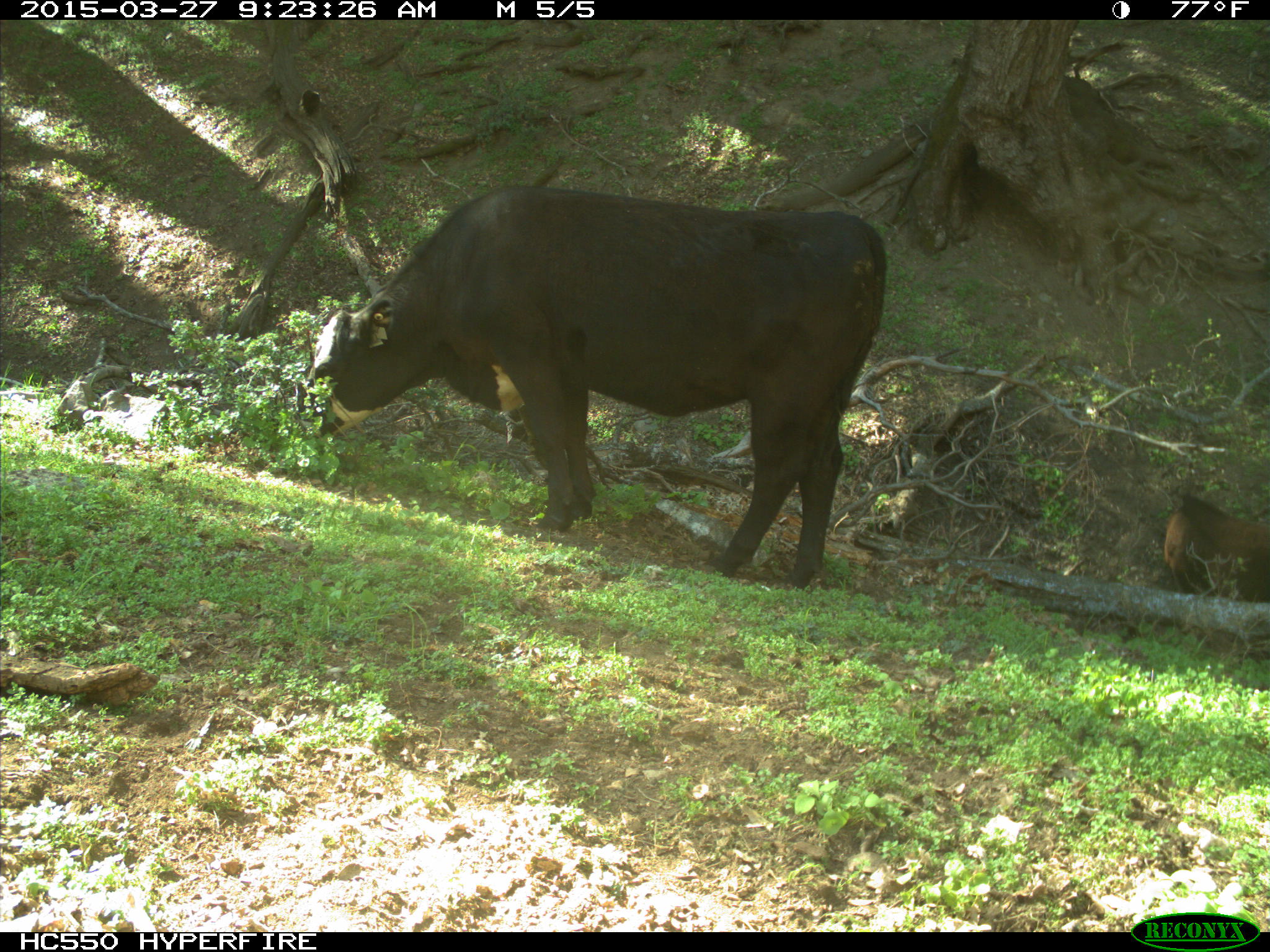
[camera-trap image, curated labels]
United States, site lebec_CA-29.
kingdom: Animalia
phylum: Chordata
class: Mammalia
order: Artiodactyla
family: Bovidae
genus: Bos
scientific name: Bos taurus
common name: domestic cow